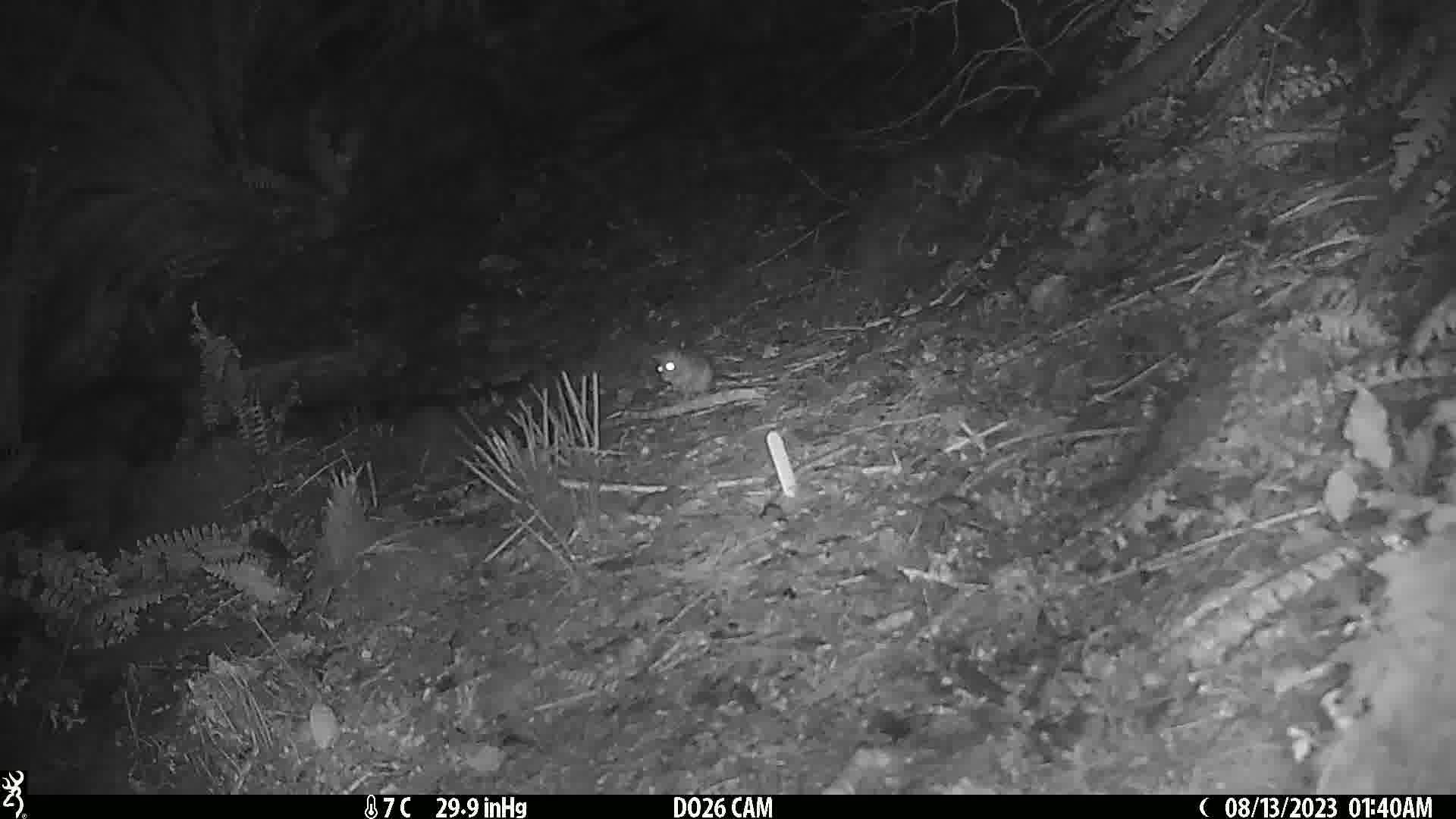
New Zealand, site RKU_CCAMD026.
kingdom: Animalia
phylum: Chordata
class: Mammalia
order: Rodentia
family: Muridae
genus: Rattus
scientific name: Rattus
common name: rat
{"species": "rat (Rattus)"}